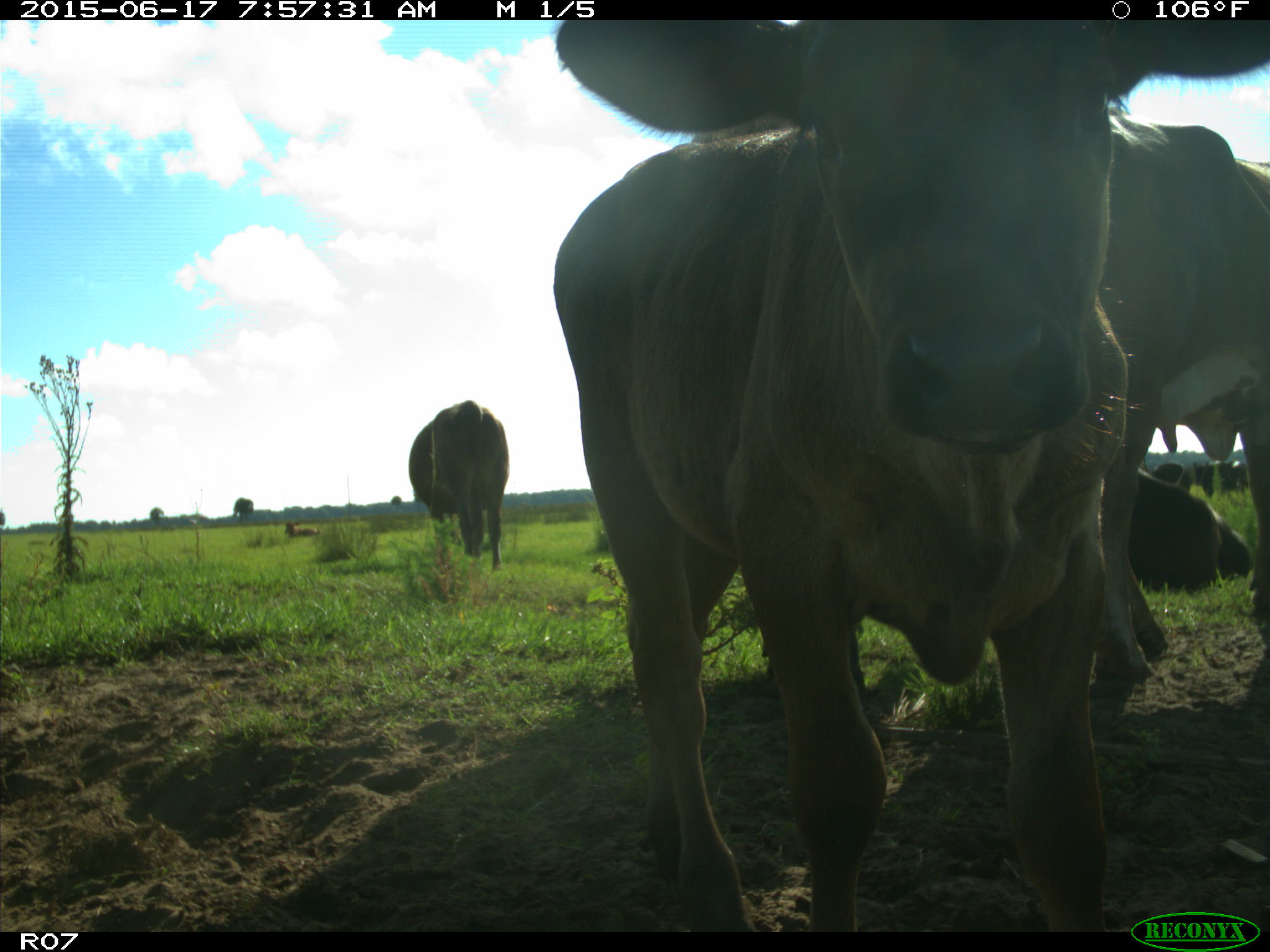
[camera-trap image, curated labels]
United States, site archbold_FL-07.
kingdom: Animalia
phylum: Chordata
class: Mammalia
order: Artiodactyla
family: Bovidae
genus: Bos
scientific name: Bos taurus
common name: domestic cow